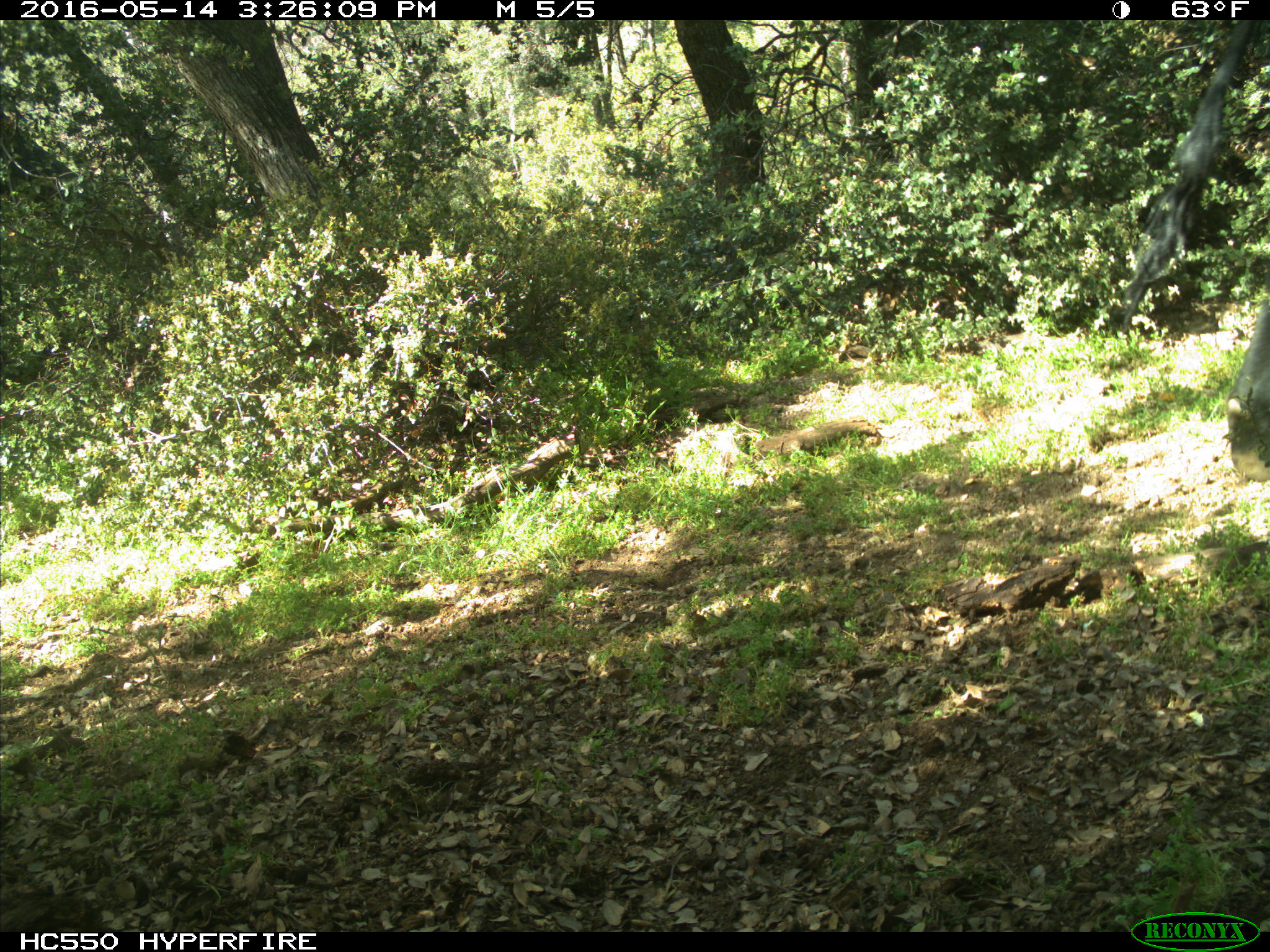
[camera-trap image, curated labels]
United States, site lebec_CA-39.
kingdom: Animalia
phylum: Chordata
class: Mammalia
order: Artiodactyla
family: Bovidae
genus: Bos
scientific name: Bos taurus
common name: domestic cow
Bos taurus (domestic cow).